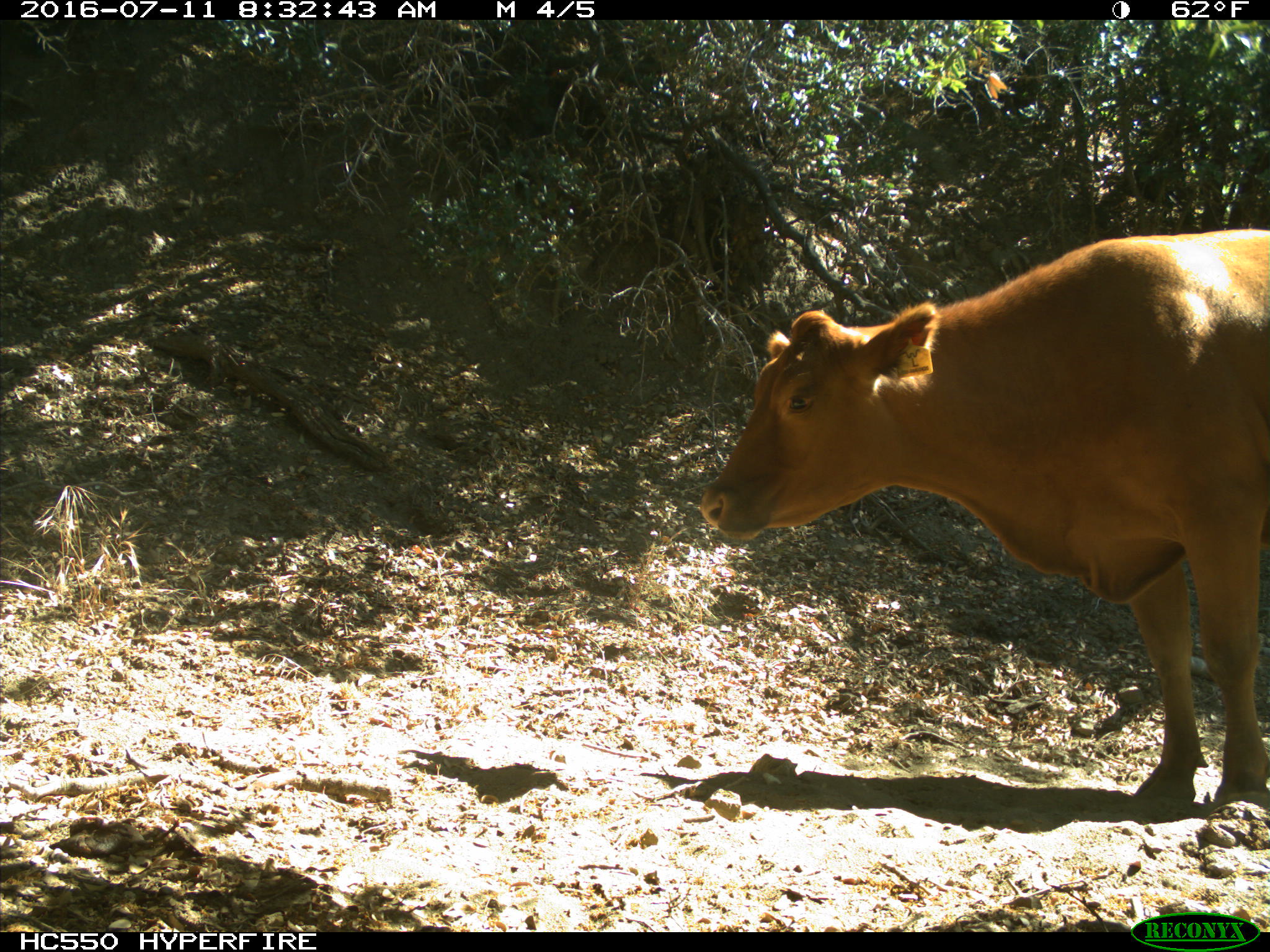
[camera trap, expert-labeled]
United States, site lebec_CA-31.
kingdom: Animalia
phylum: Chordata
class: Mammalia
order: Artiodactyla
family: Bovidae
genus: Bos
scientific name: Bos taurus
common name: domestic cow